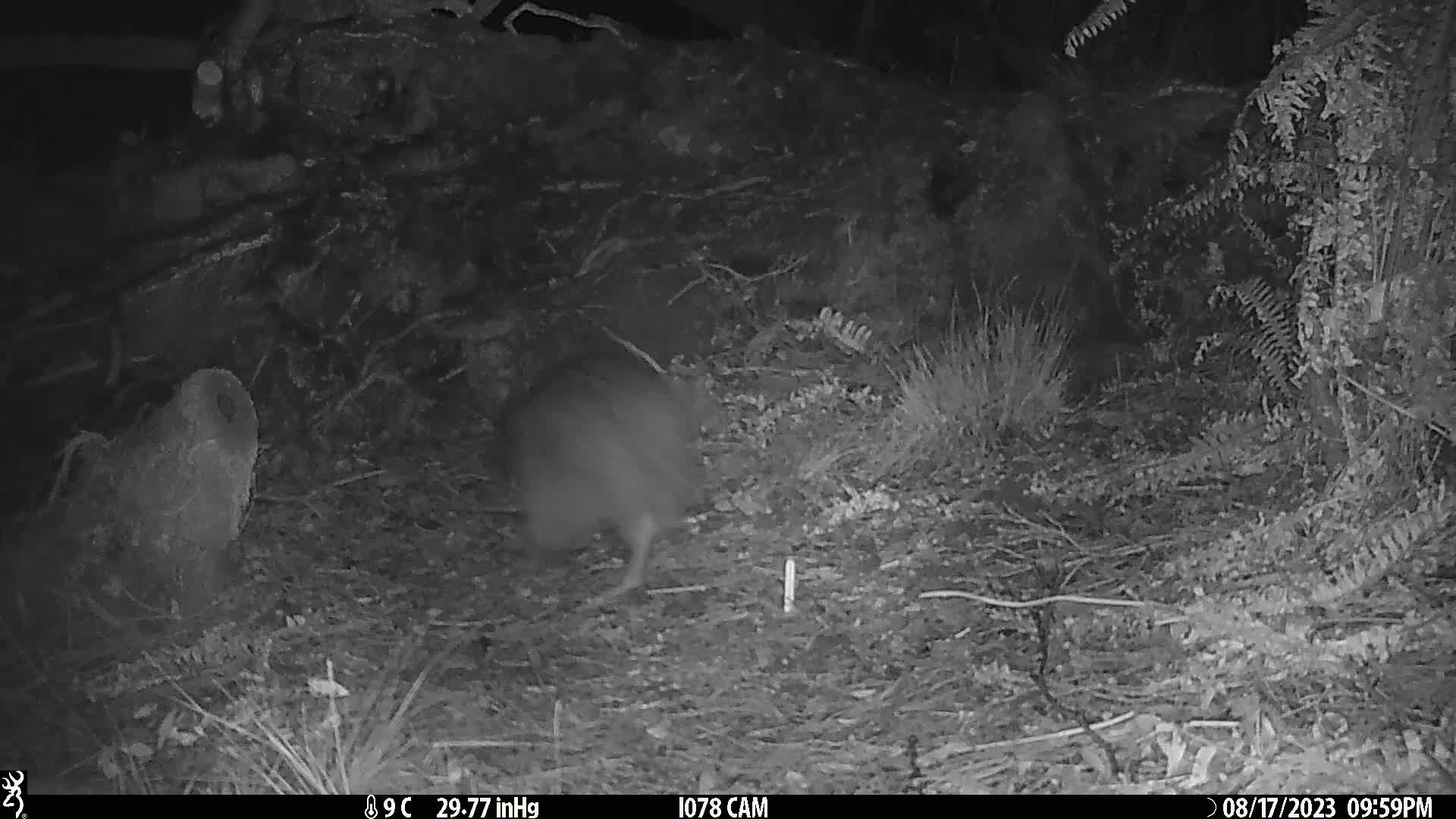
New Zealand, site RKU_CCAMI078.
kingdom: Animalia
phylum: Chordata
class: Aves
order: Apterygiformes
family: Apterygidae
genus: Apteryx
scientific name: Apteryx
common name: kiwi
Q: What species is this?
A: Kiwi (Apteryx).